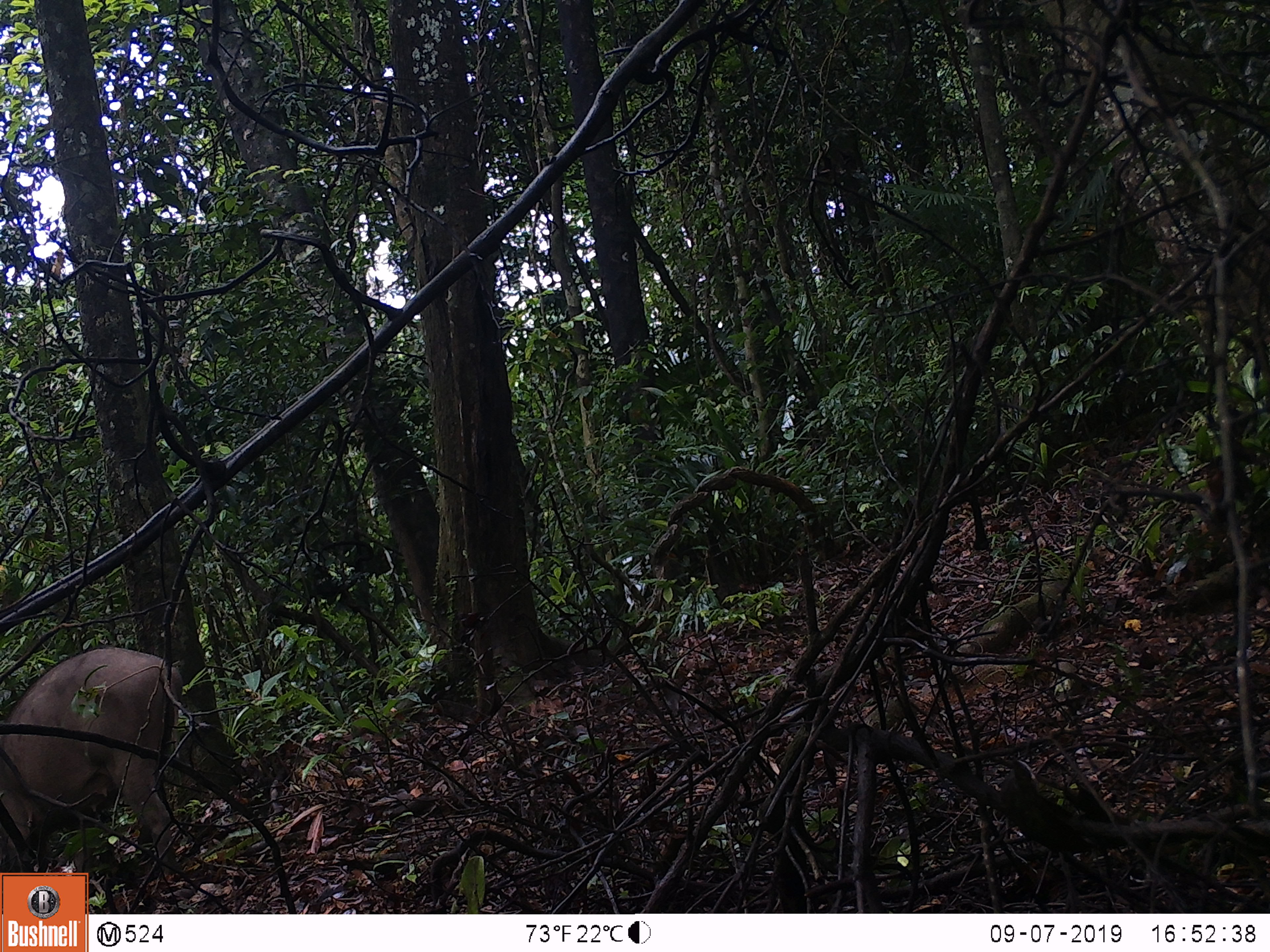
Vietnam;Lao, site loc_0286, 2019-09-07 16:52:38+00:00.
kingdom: Animalia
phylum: Chordata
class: Mammalia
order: Artiodactyla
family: Suidae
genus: Sus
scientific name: Sus scrofa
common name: eurasian wild pig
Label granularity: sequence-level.